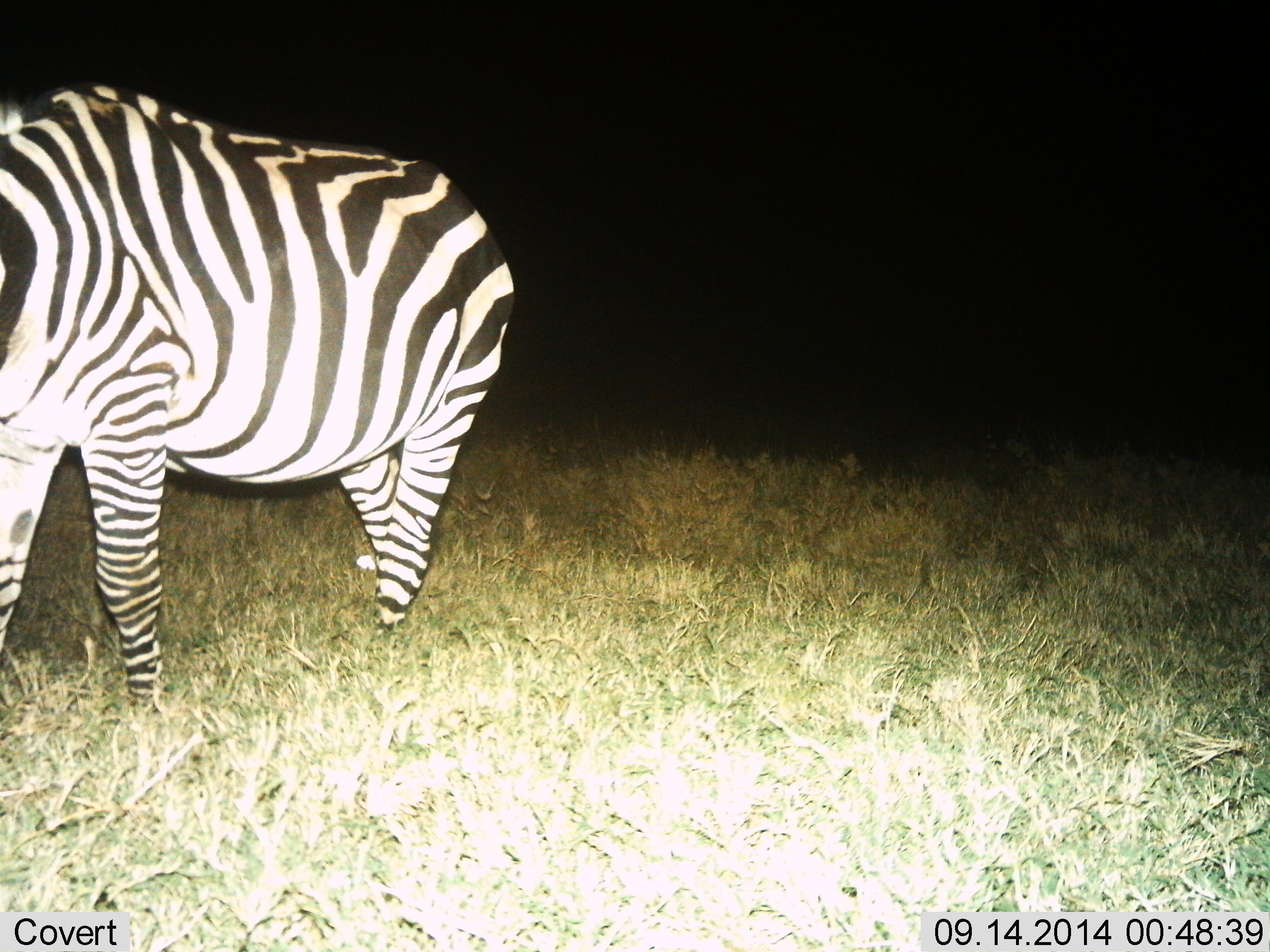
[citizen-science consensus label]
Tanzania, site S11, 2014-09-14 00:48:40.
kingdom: Animalia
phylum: Chordata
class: Mammalia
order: Perissodactyla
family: Equidae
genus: Equus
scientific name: Equus quagga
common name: plains zebra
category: zebra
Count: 1.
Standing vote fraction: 40%.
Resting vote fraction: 0%.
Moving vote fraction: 30%.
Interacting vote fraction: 0%.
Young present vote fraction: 0%.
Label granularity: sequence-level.